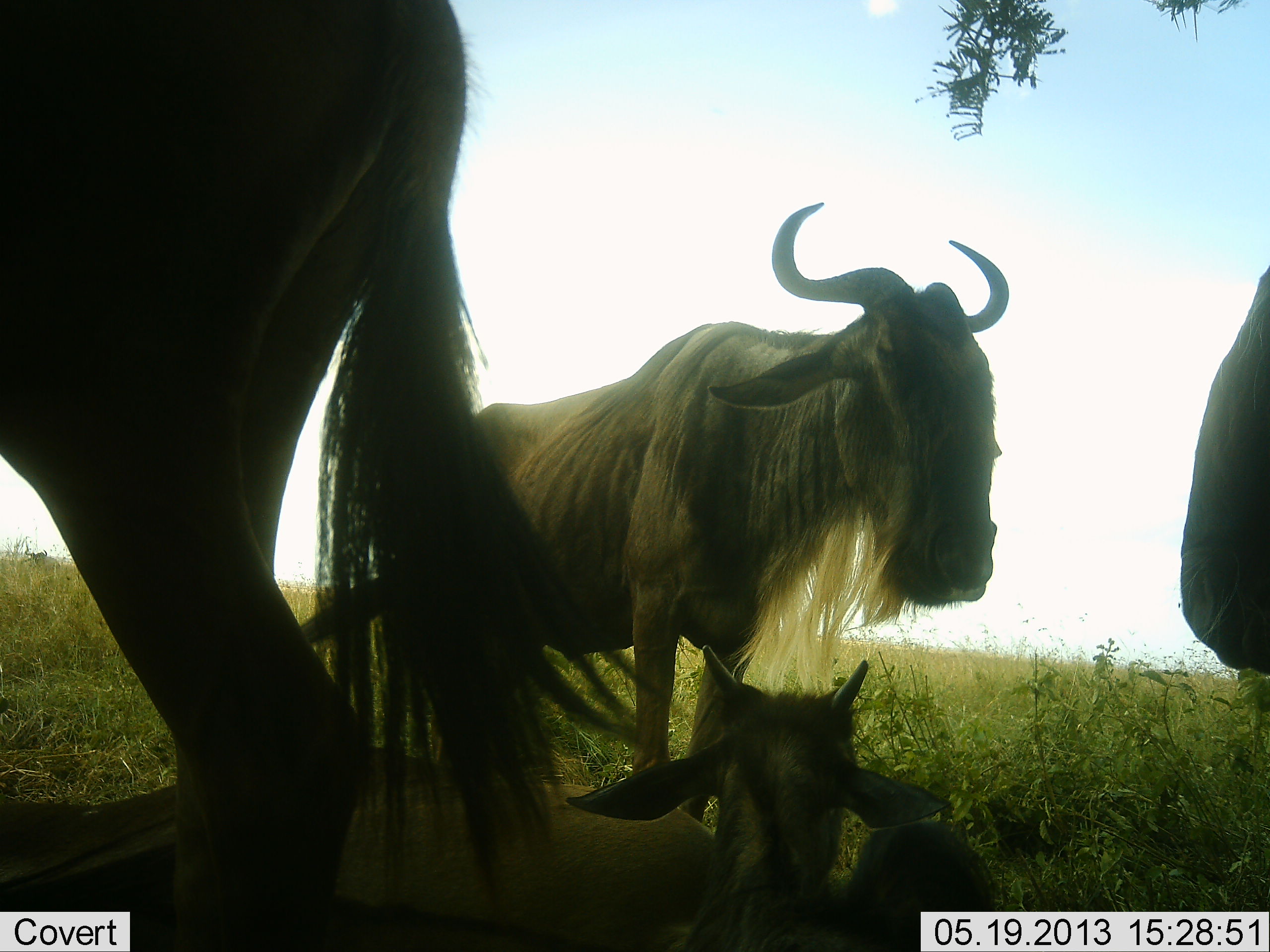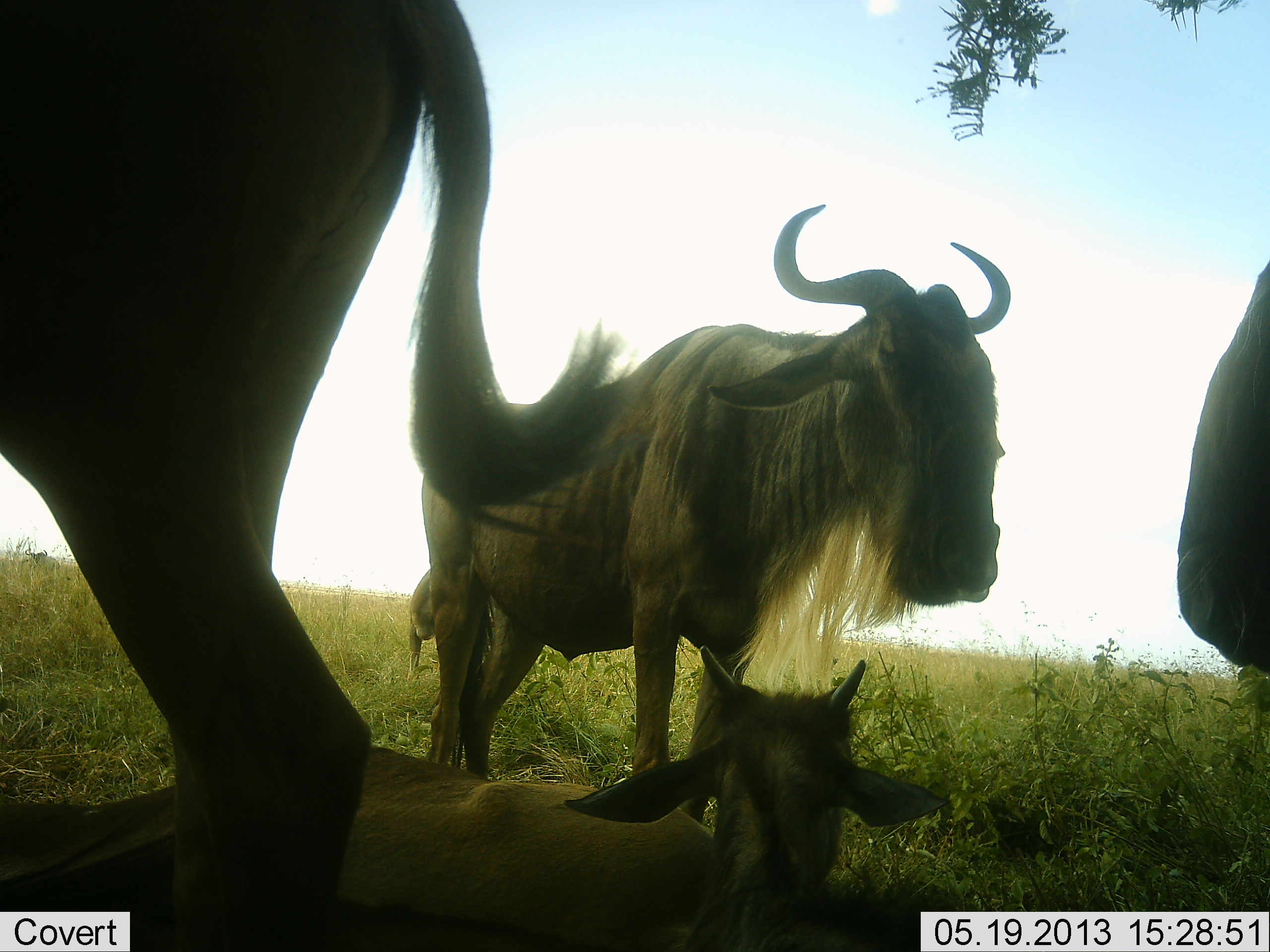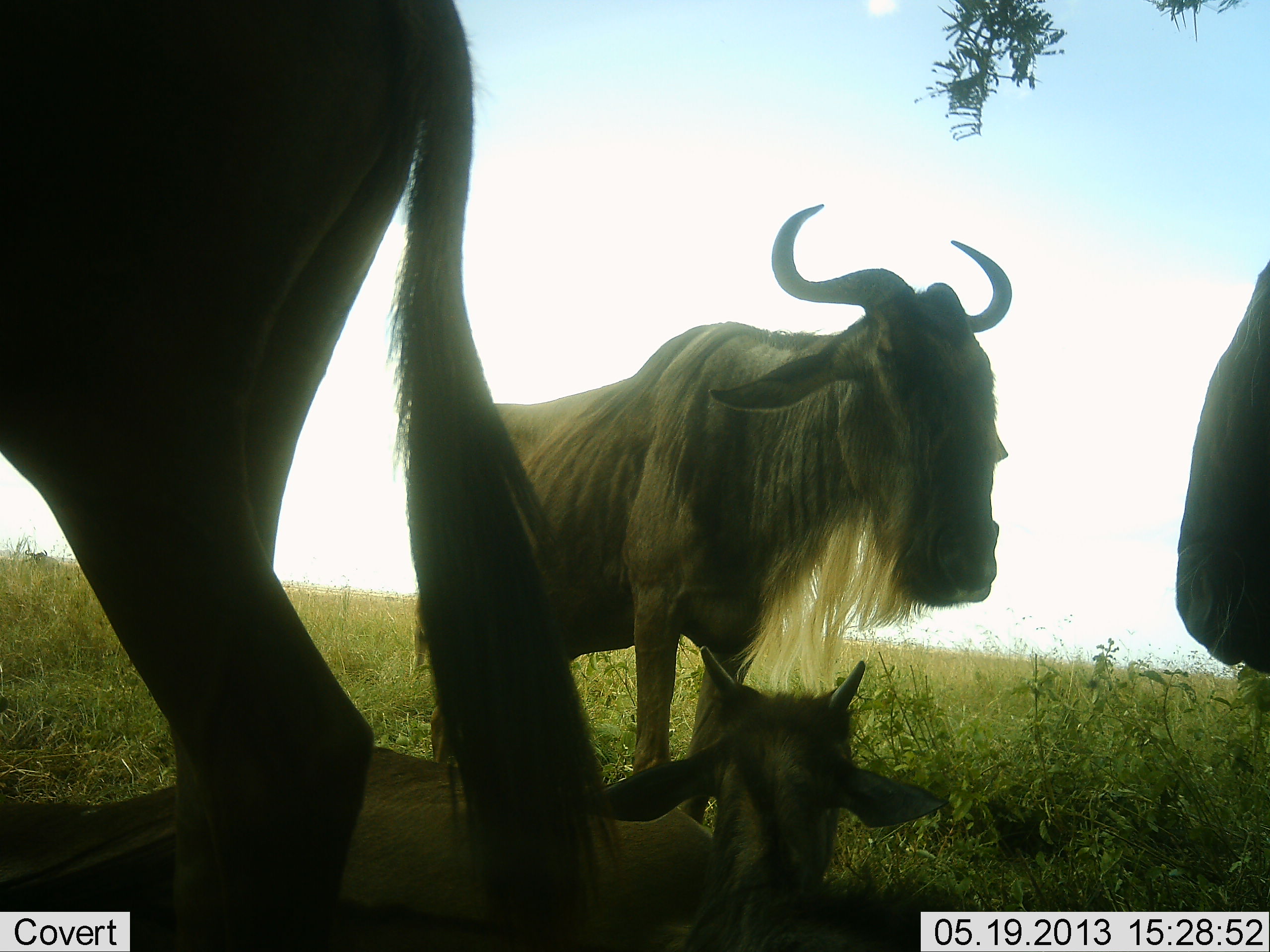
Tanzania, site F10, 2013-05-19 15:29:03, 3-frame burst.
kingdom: Animalia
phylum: Chordata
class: Mammalia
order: Artiodactyla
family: Bovidae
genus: Connochaetes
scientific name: Connochaetes taurinus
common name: blue wildebeest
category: wildebeest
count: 4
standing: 92%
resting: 89%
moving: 3%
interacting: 0%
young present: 74%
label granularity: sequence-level